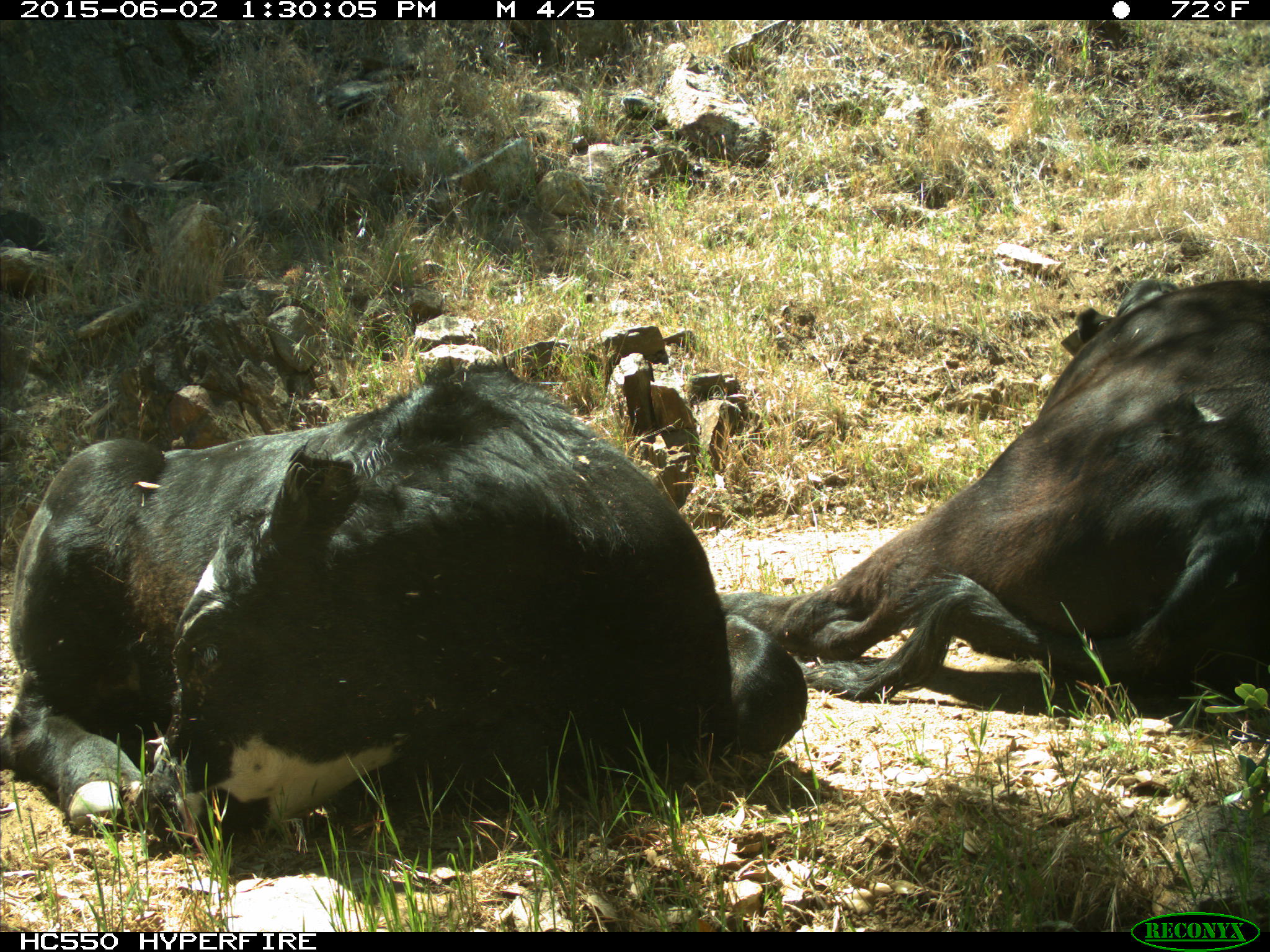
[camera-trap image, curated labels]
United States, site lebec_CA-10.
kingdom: Animalia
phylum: Chordata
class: Mammalia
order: Artiodactyla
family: Bovidae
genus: Bos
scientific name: Bos taurus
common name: domestic cow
Bos taurus (domestic cow).